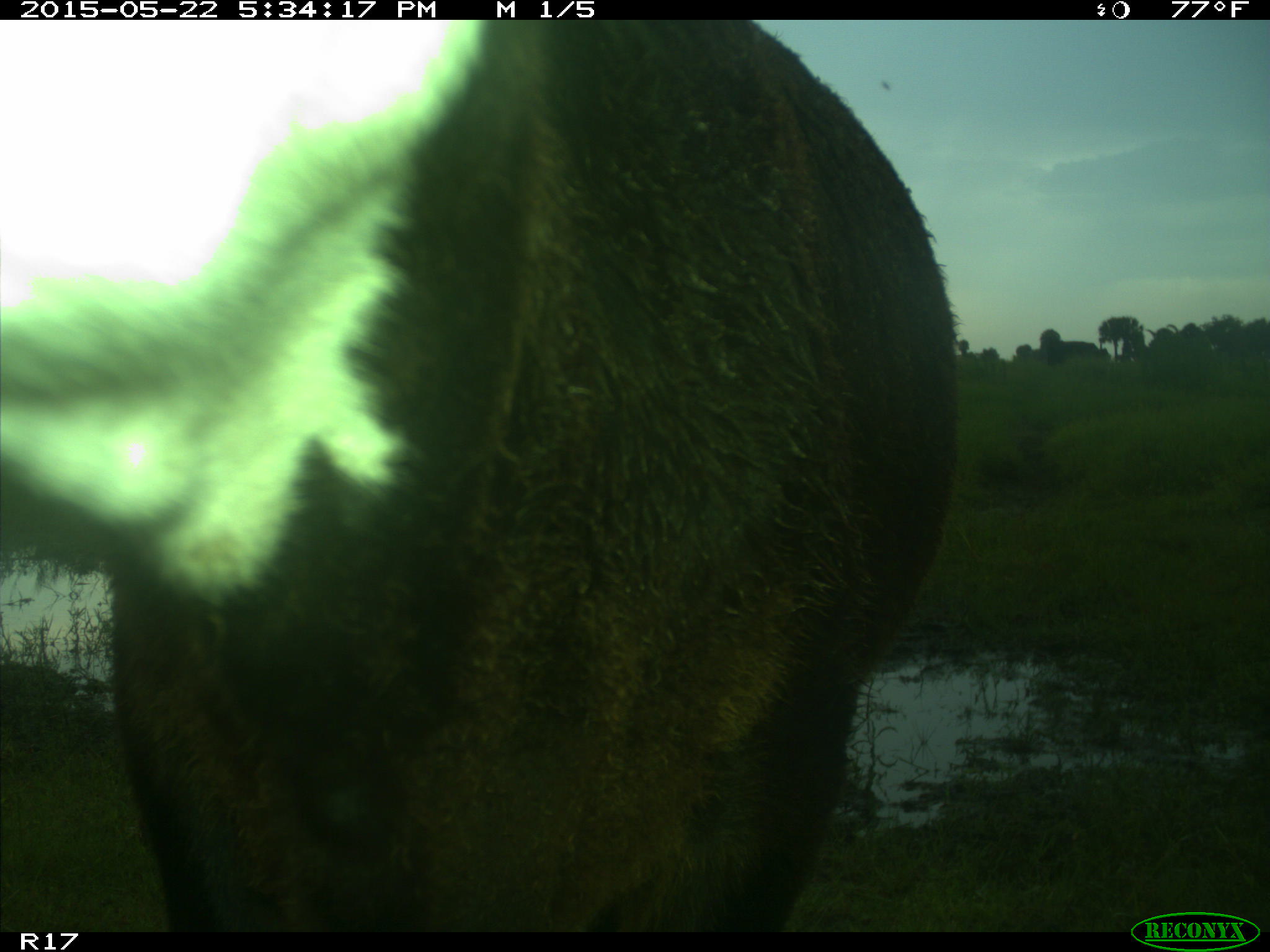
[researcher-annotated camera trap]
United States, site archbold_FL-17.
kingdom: Animalia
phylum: Chordata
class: Mammalia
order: Artiodactyla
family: Bovidae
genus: Bos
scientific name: Bos taurus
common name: domestic cow